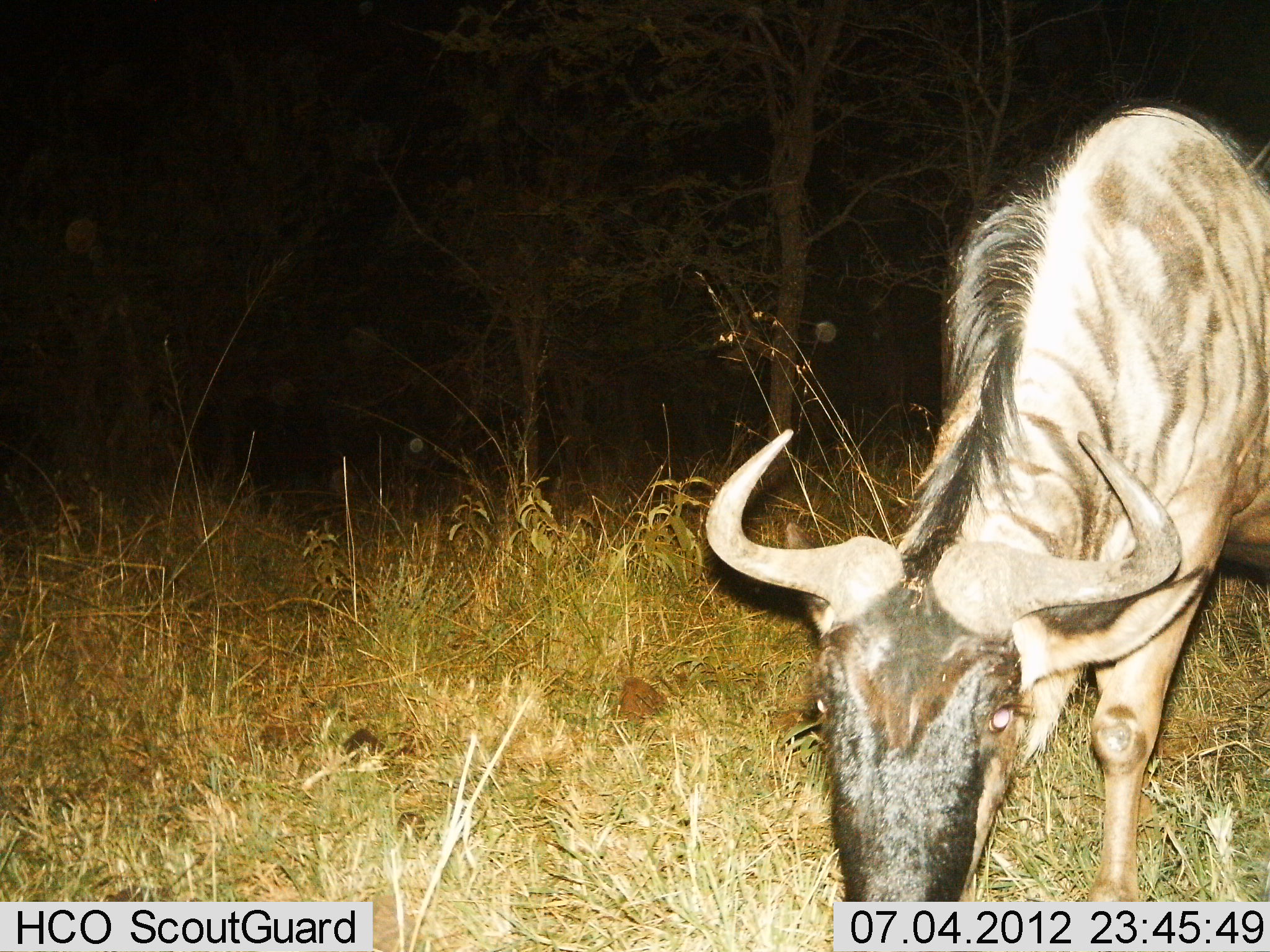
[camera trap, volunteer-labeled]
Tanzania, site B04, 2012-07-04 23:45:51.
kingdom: Animalia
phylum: Chordata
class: Mammalia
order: Artiodactyla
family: Bovidae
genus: Connochaetes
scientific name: Connochaetes taurinus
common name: blue wildebeest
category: wildebeest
Wildebeest (blue wildebeest) (Connochaetes taurinus), count 1. Behavior (volunteer vote fractions): standing 50%, resting 0%, moving 0%, interacting 0%. Young present (vote fraction): 0%. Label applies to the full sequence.